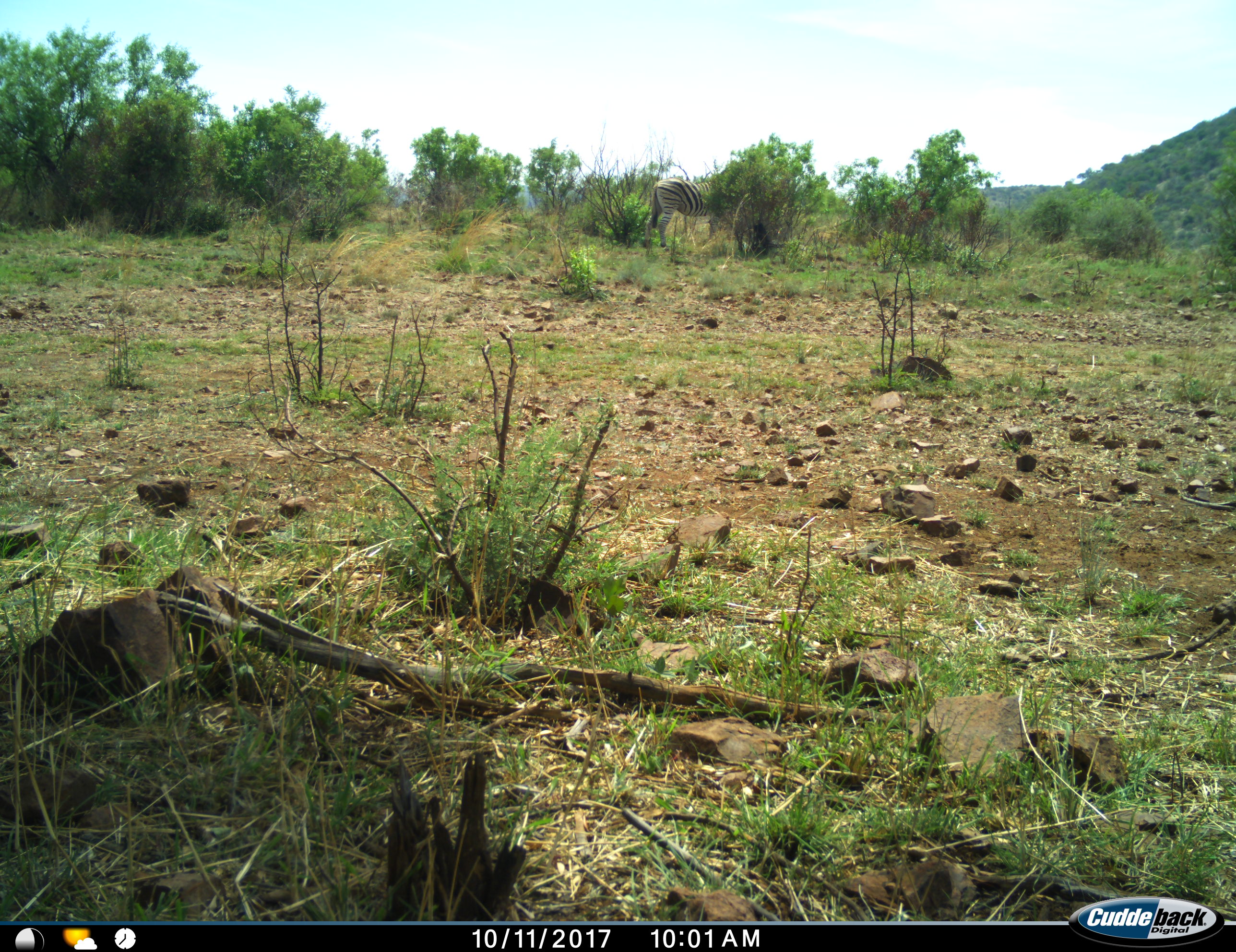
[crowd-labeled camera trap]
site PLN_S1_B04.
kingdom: Animalia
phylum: Chordata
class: Mammalia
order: Perissodactyla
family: Equidae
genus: Equus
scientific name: Equus quagga burchellii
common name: burchell's zebra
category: zebraburchells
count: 1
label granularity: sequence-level